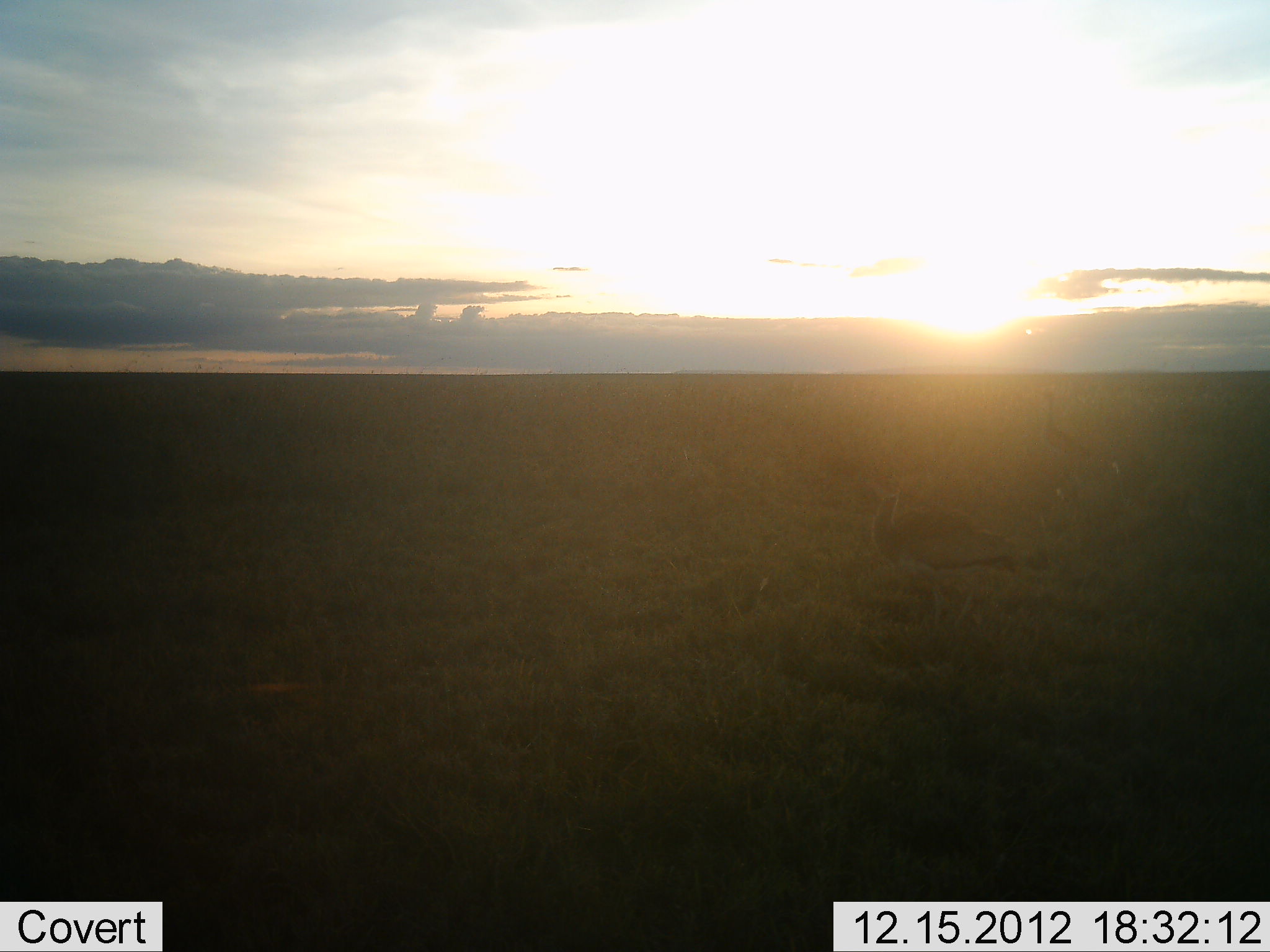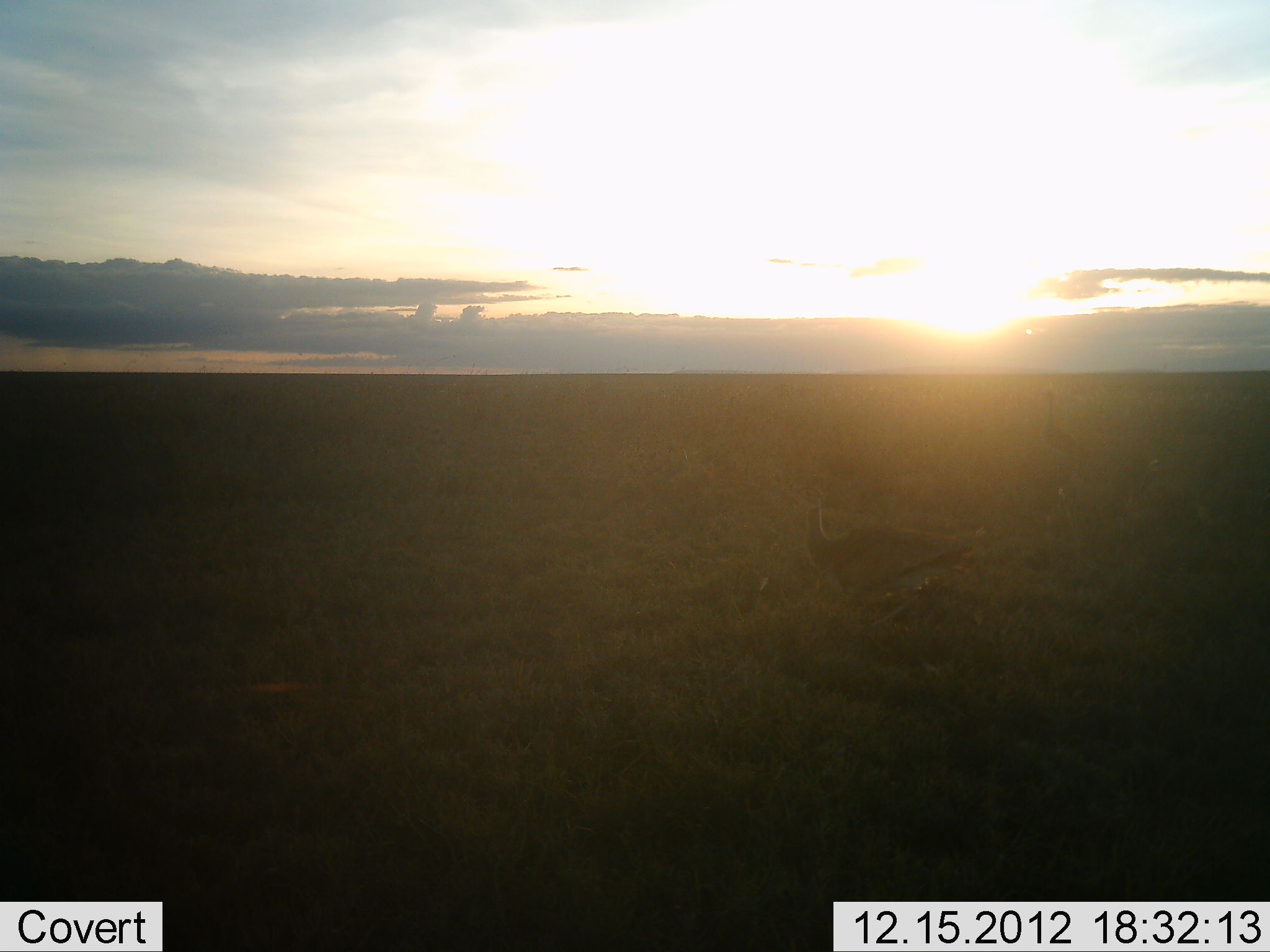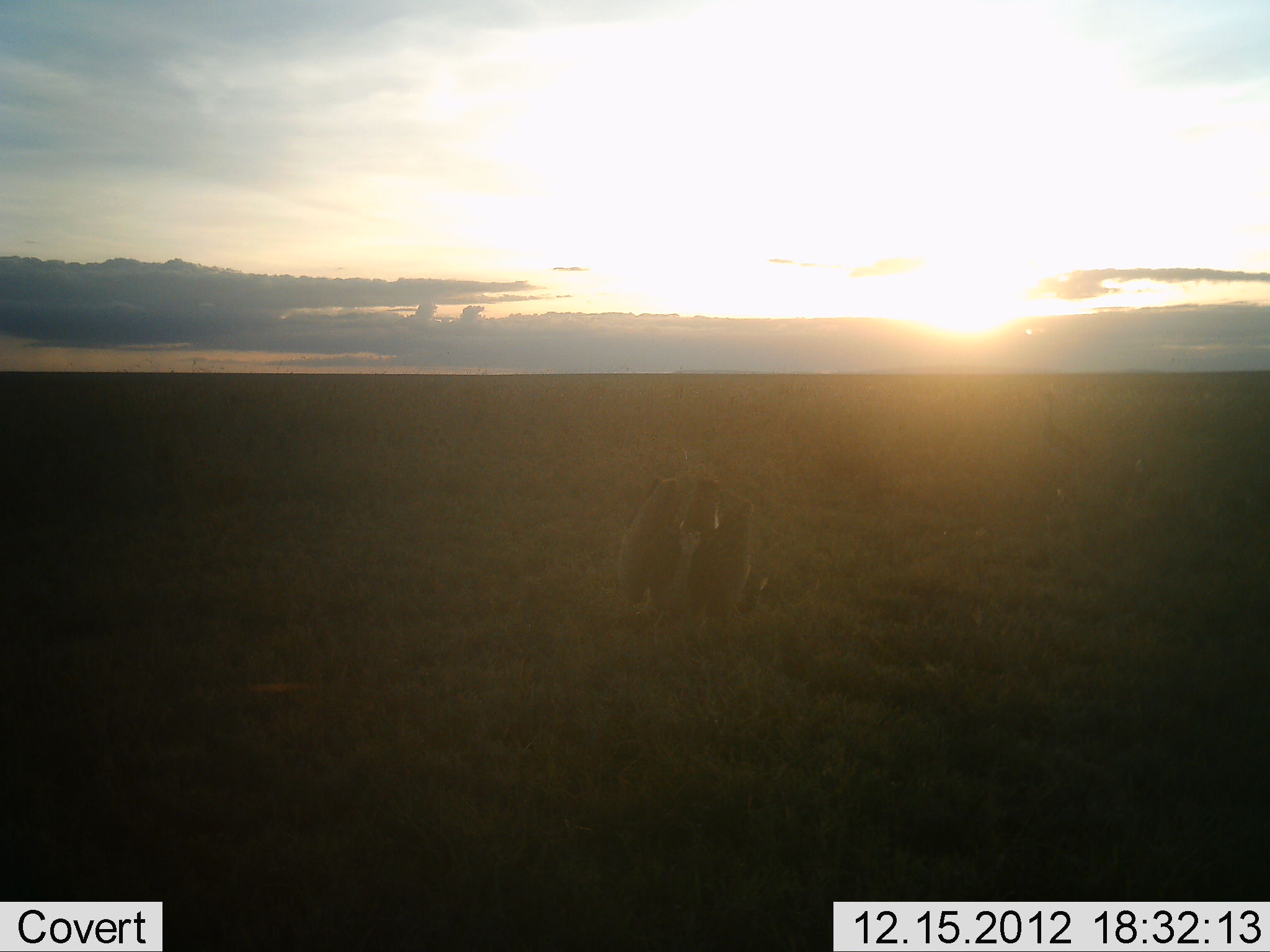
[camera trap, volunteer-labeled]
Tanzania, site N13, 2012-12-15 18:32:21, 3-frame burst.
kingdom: Animalia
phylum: Chordata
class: Aves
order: Otidiformes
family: Otididae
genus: Ardeotis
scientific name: Ardeotis kori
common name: kori bustard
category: koribustard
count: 1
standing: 25%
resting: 0%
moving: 100%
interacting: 12%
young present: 0%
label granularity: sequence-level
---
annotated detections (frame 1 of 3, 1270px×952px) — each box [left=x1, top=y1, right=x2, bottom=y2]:
animal: [left=862, top=475, right=1047, bottom=630]; [left=1029, top=386, right=1094, bottom=480]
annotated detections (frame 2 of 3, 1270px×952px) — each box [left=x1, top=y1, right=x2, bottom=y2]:
animal: [left=780, top=481, right=988, bottom=633]; [left=1036, top=386, right=1102, bottom=480]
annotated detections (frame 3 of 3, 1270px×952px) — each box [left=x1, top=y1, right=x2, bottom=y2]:
animal: [left=614, top=473, right=769, bottom=625]; [left=1036, top=390, right=1094, bottom=480]